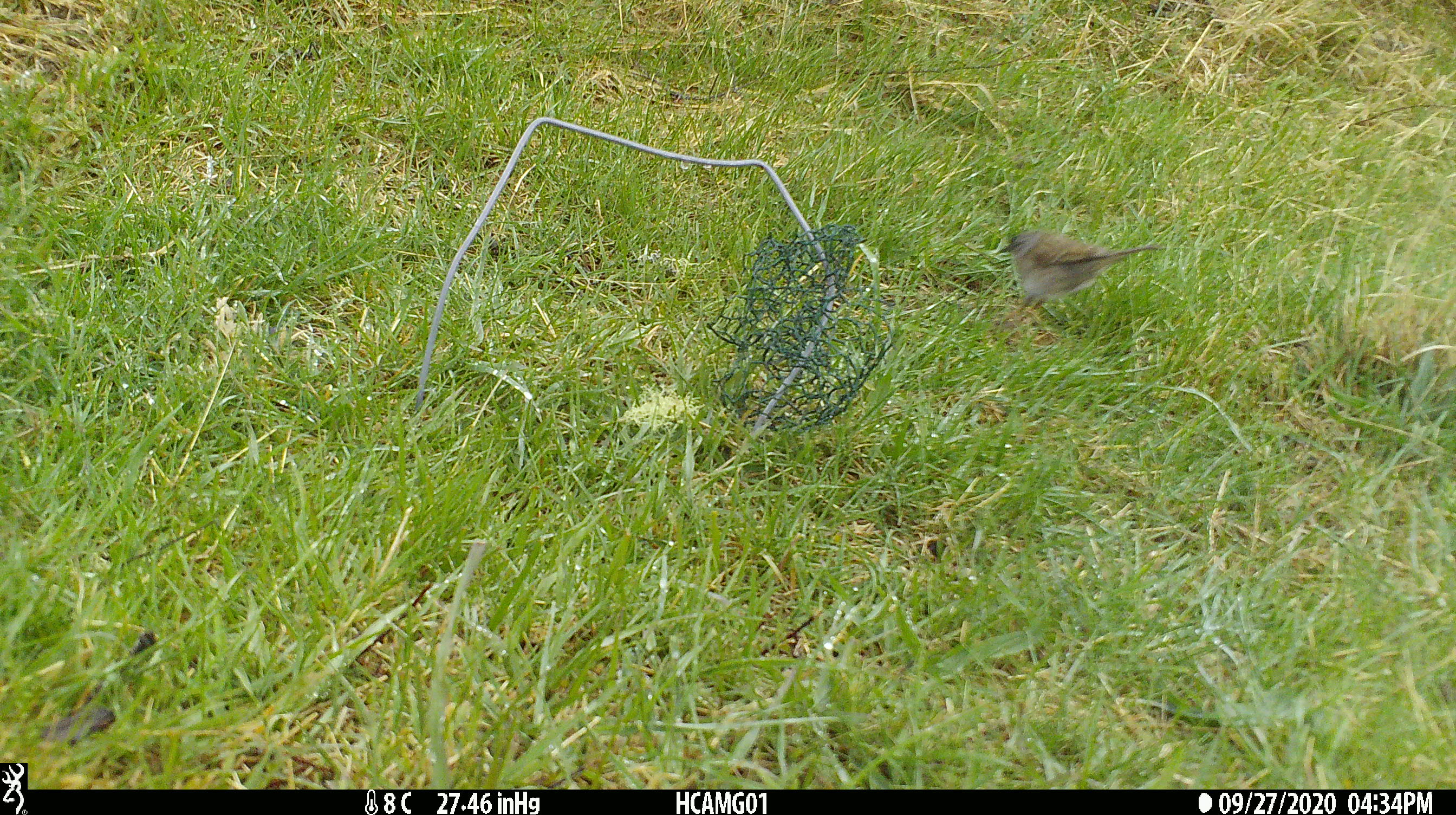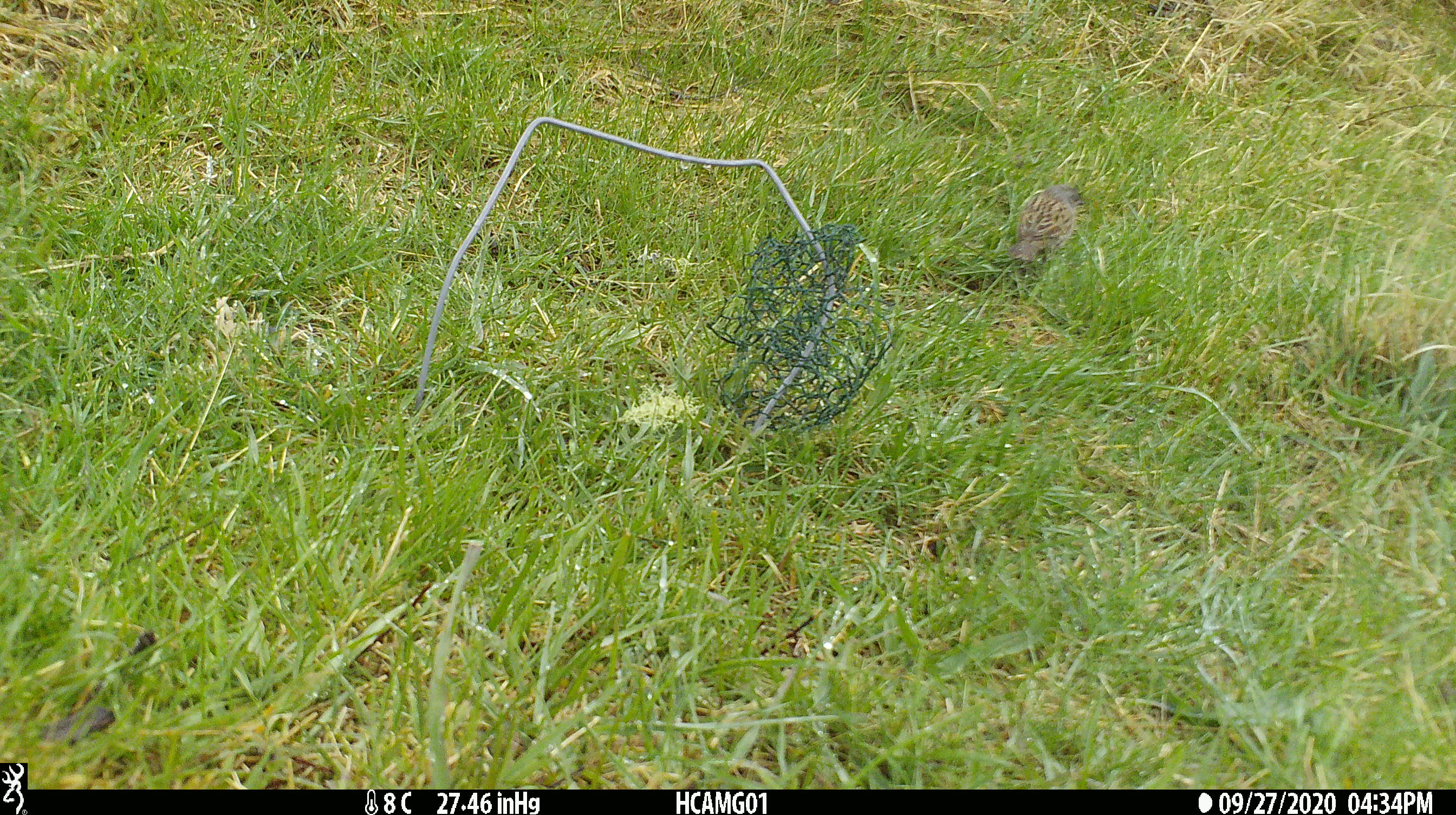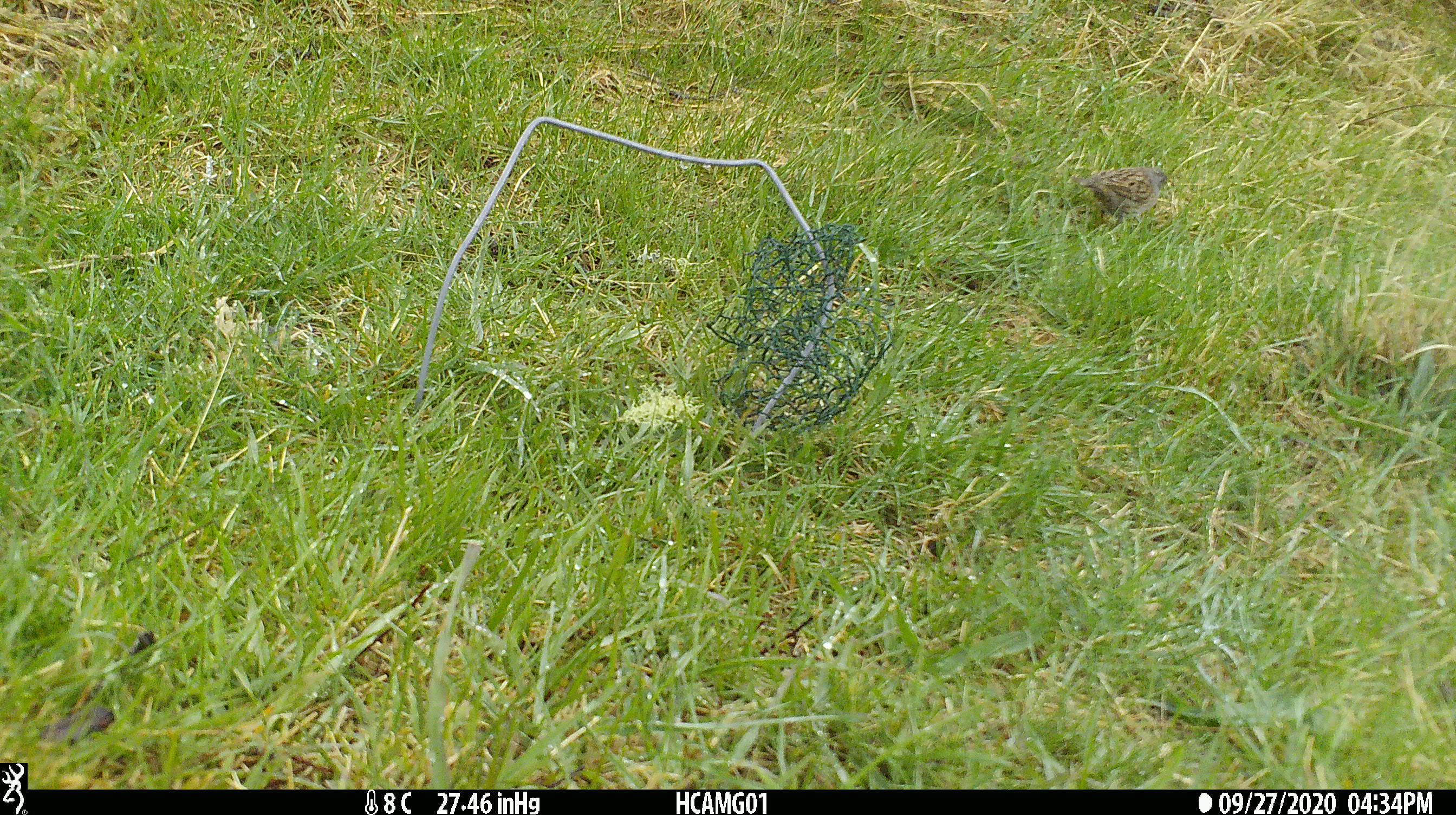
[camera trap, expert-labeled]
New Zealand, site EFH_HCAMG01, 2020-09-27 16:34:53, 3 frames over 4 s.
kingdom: Animalia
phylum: Chordata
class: Aves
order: Passeriformes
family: Prunellidae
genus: Prunella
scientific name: Prunella modularis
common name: dunnock